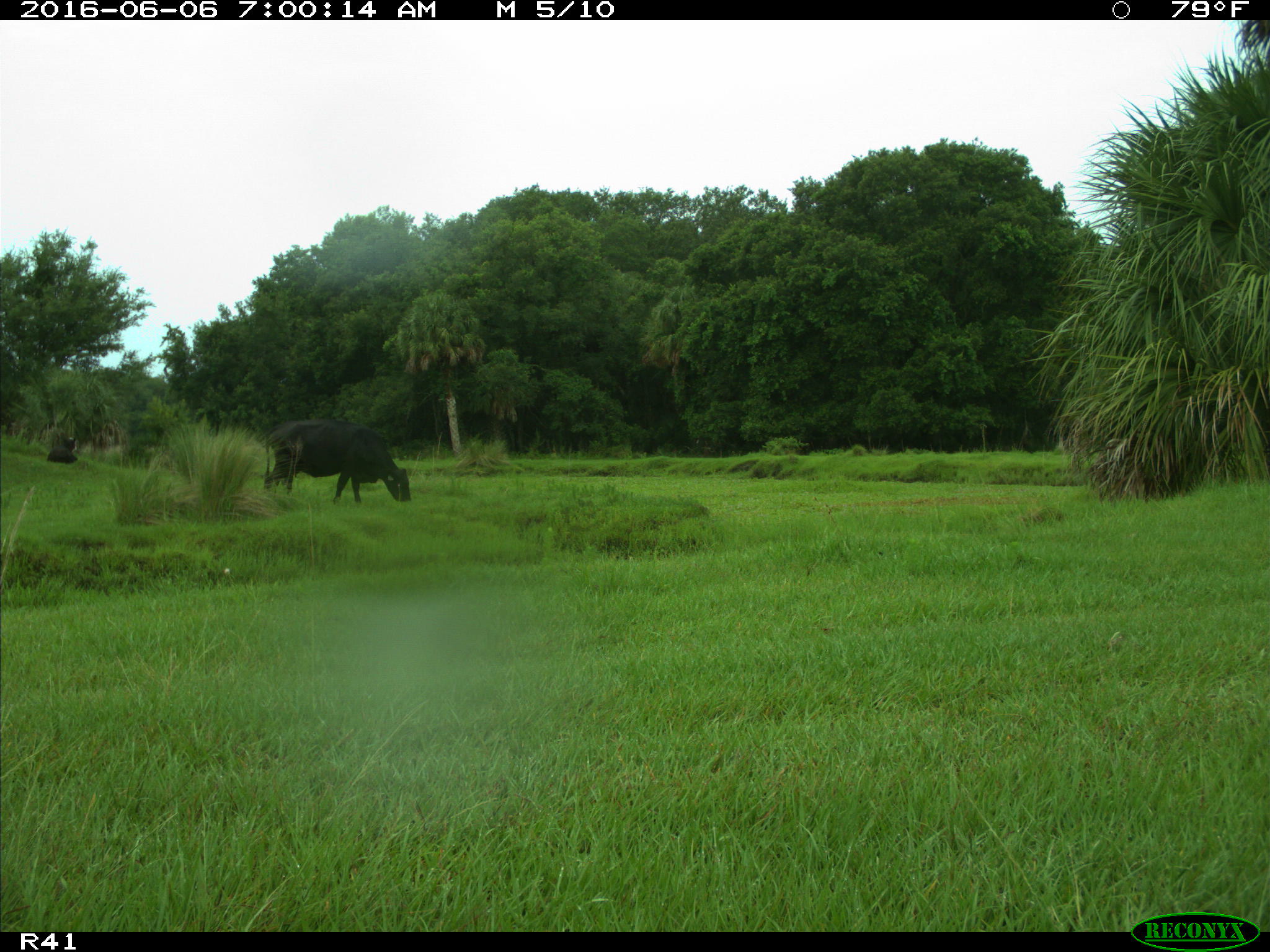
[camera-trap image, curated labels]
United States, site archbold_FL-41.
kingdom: Animalia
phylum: Chordata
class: Mammalia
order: Artiodactyla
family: Bovidae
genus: Bos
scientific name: Bos taurus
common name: domestic cow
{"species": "Bos taurus (domestic cow)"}